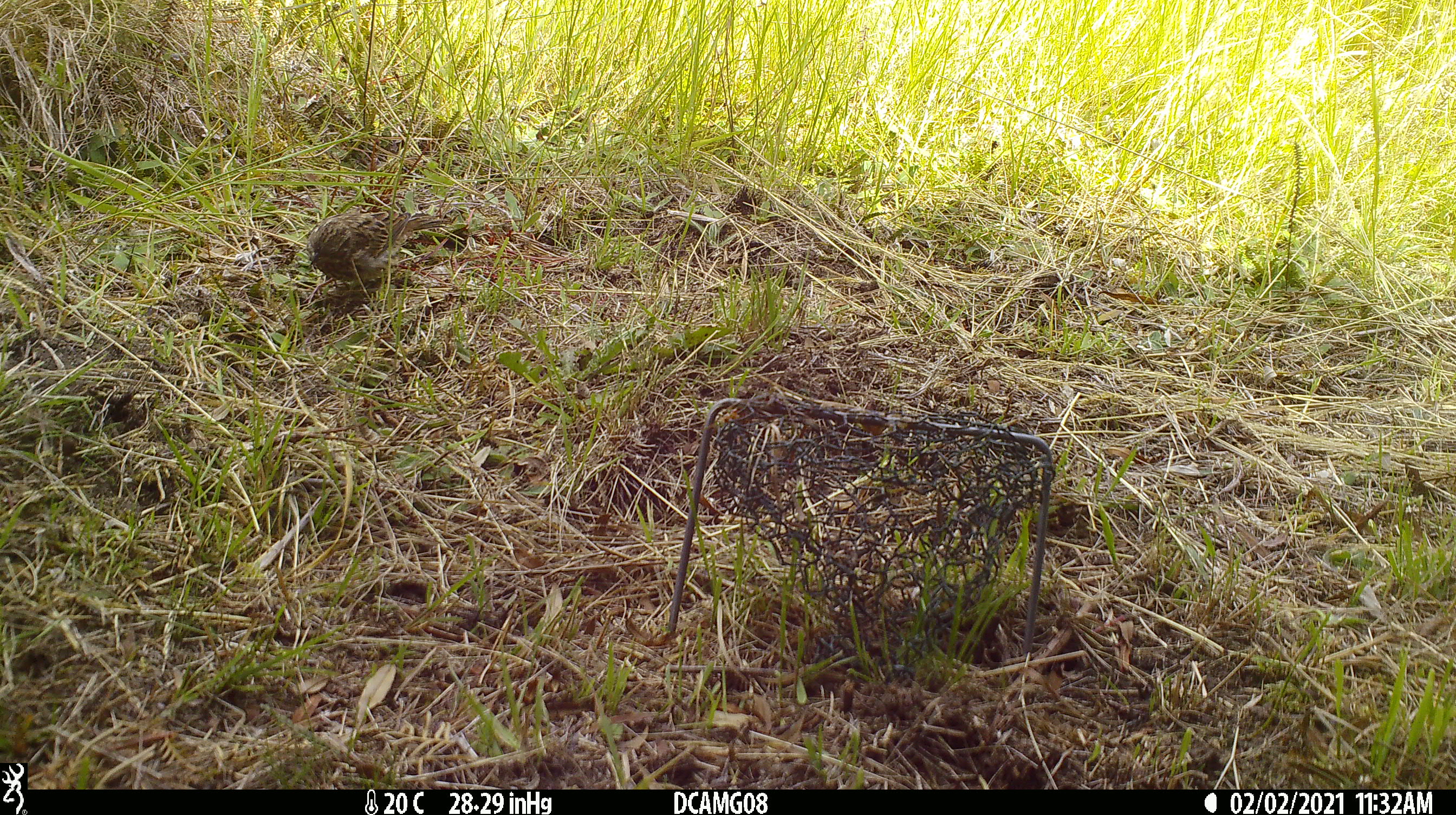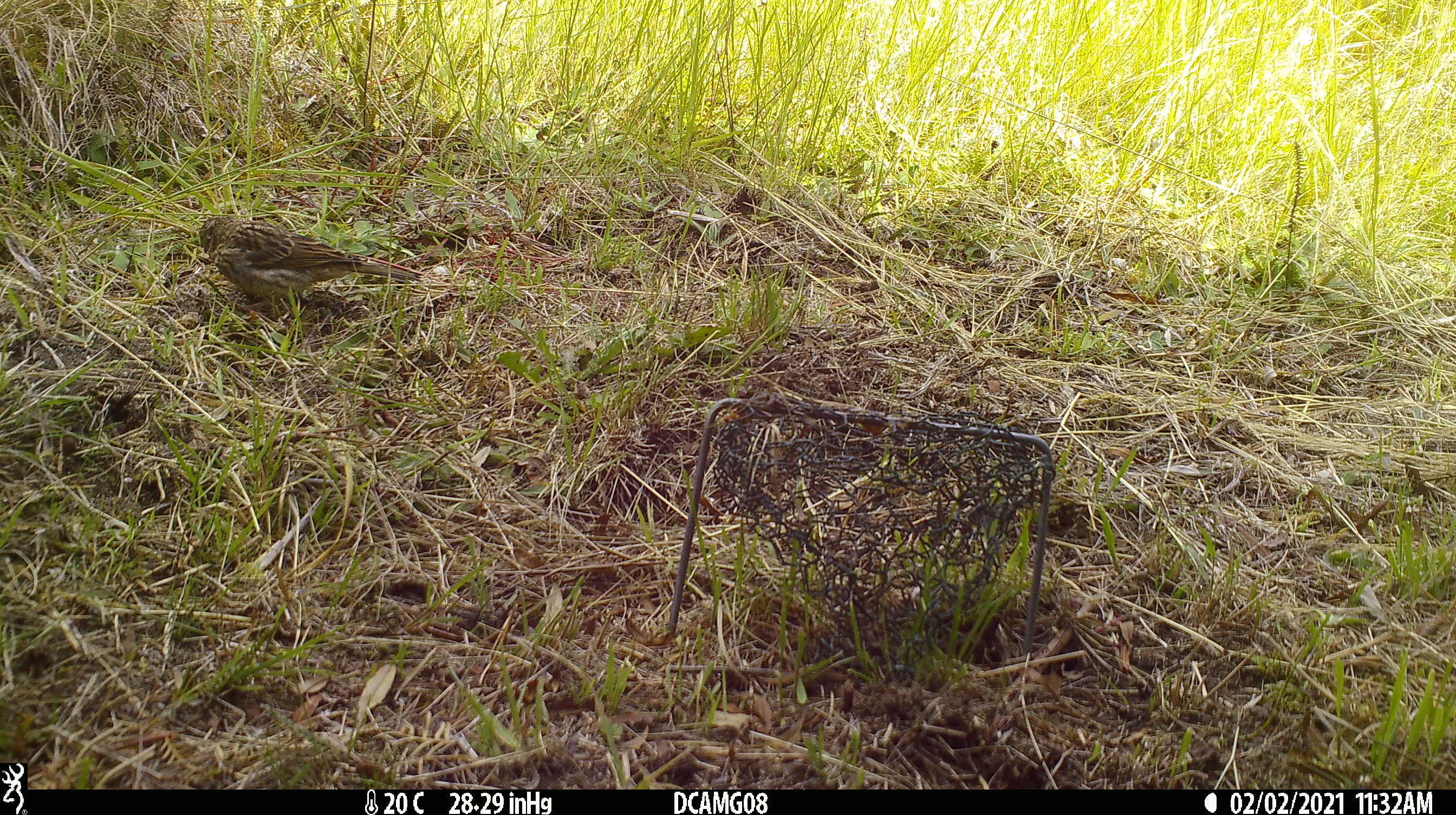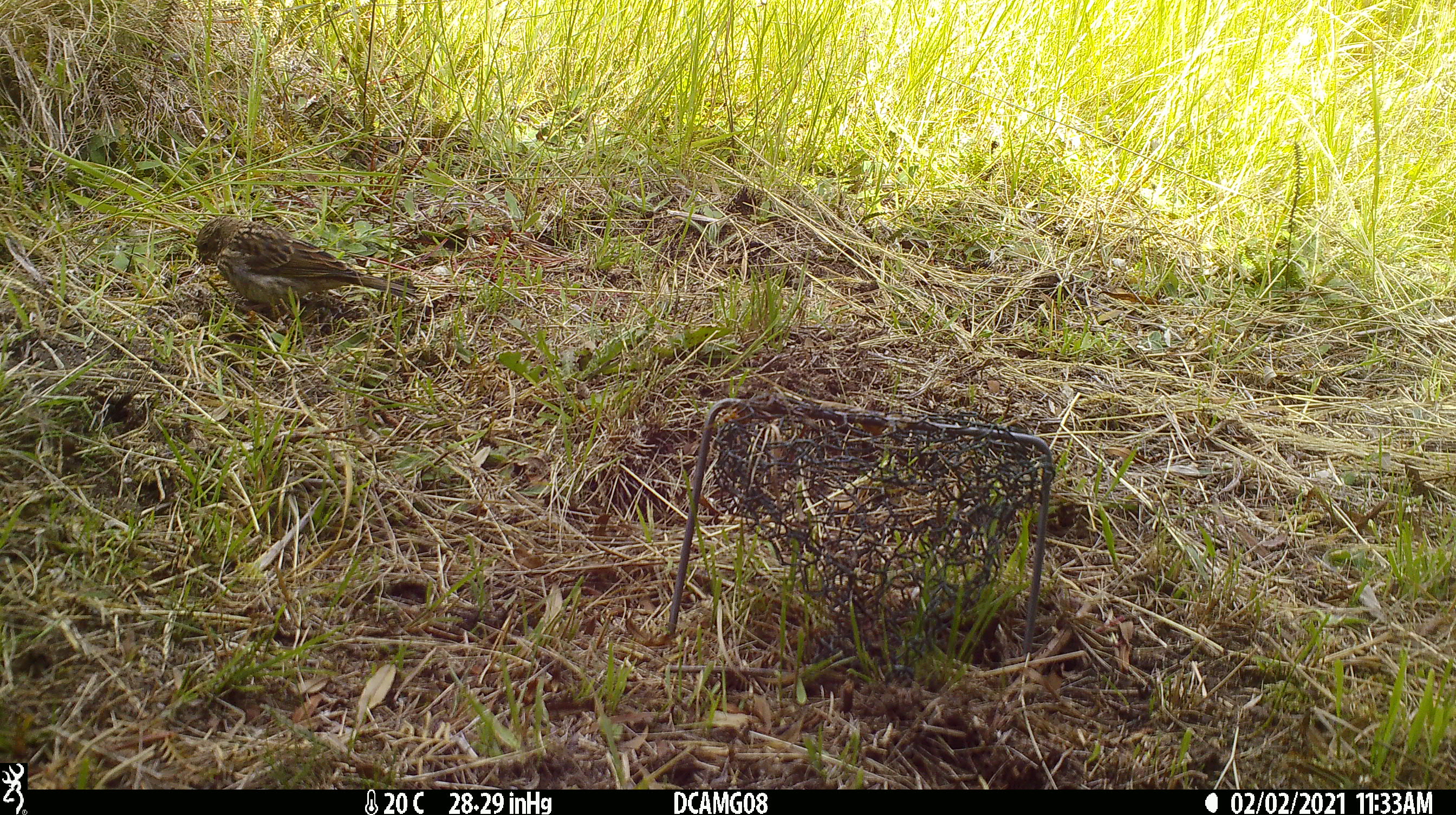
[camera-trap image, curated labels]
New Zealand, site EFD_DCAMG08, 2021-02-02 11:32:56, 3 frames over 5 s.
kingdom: Animalia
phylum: Chordata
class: Aves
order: Passeriformes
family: Emberizidae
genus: Emberiza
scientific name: Emberiza citrinella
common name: yellowhammer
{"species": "yellowhammer (Emberiza citrinella)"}